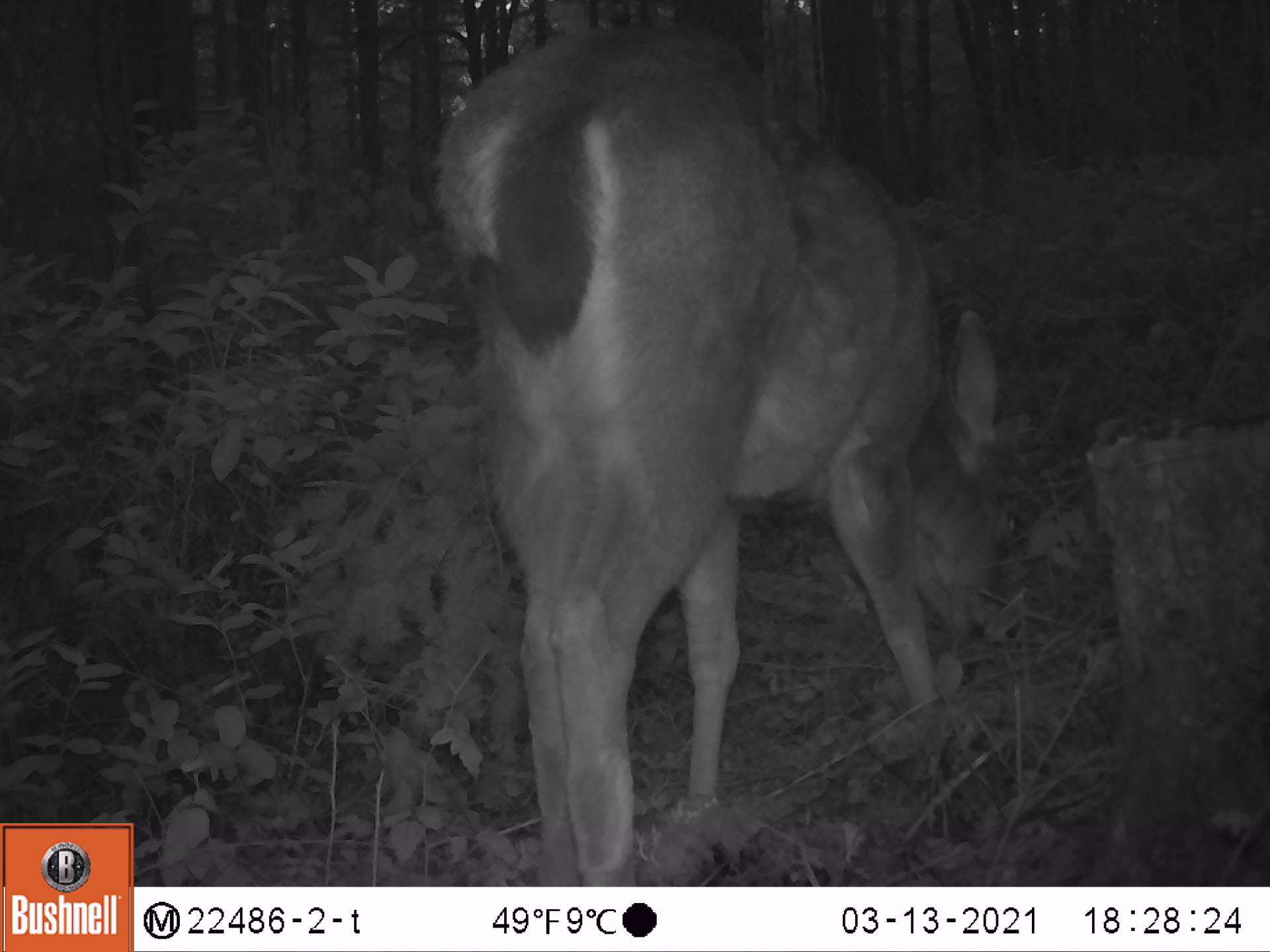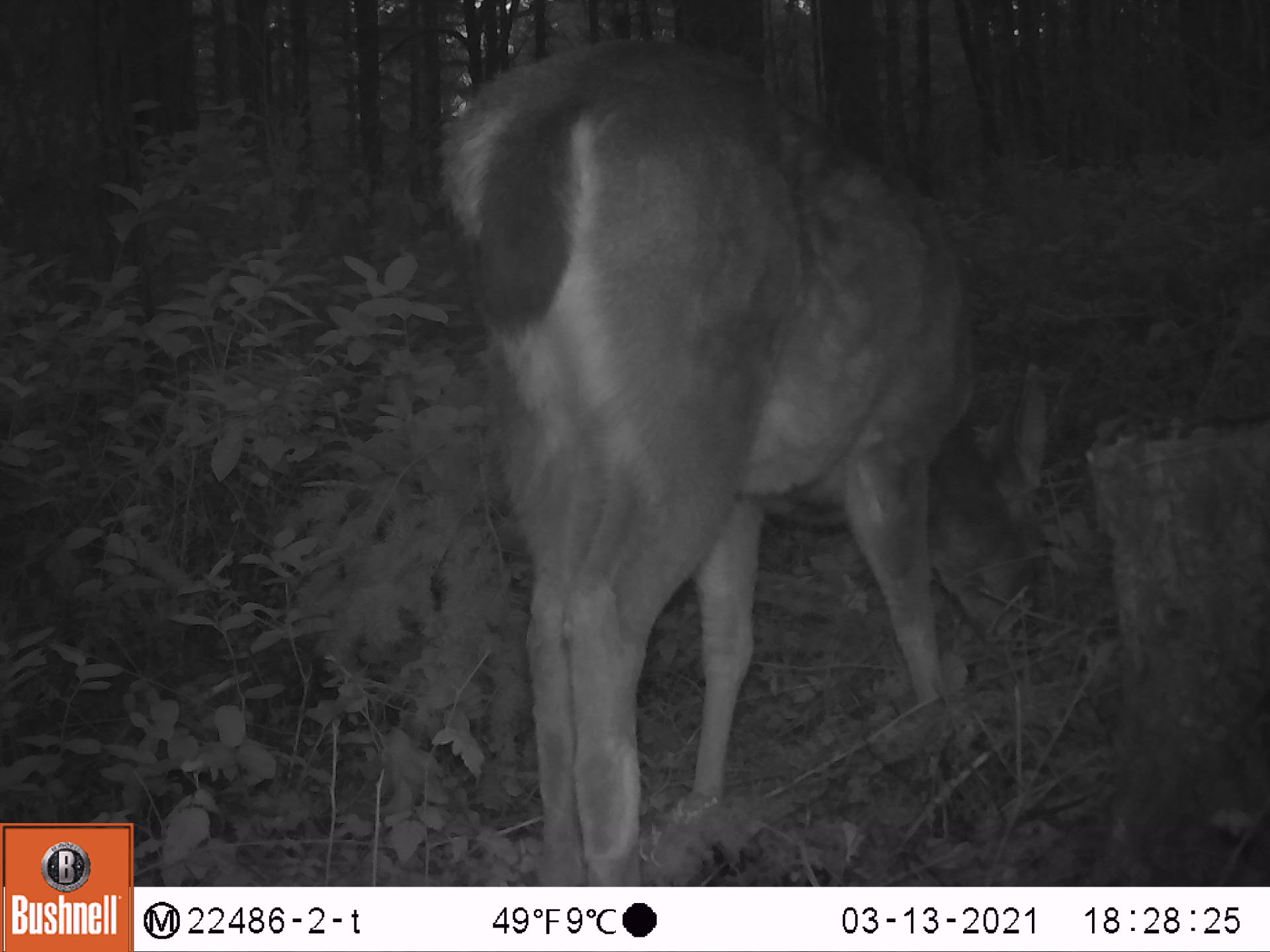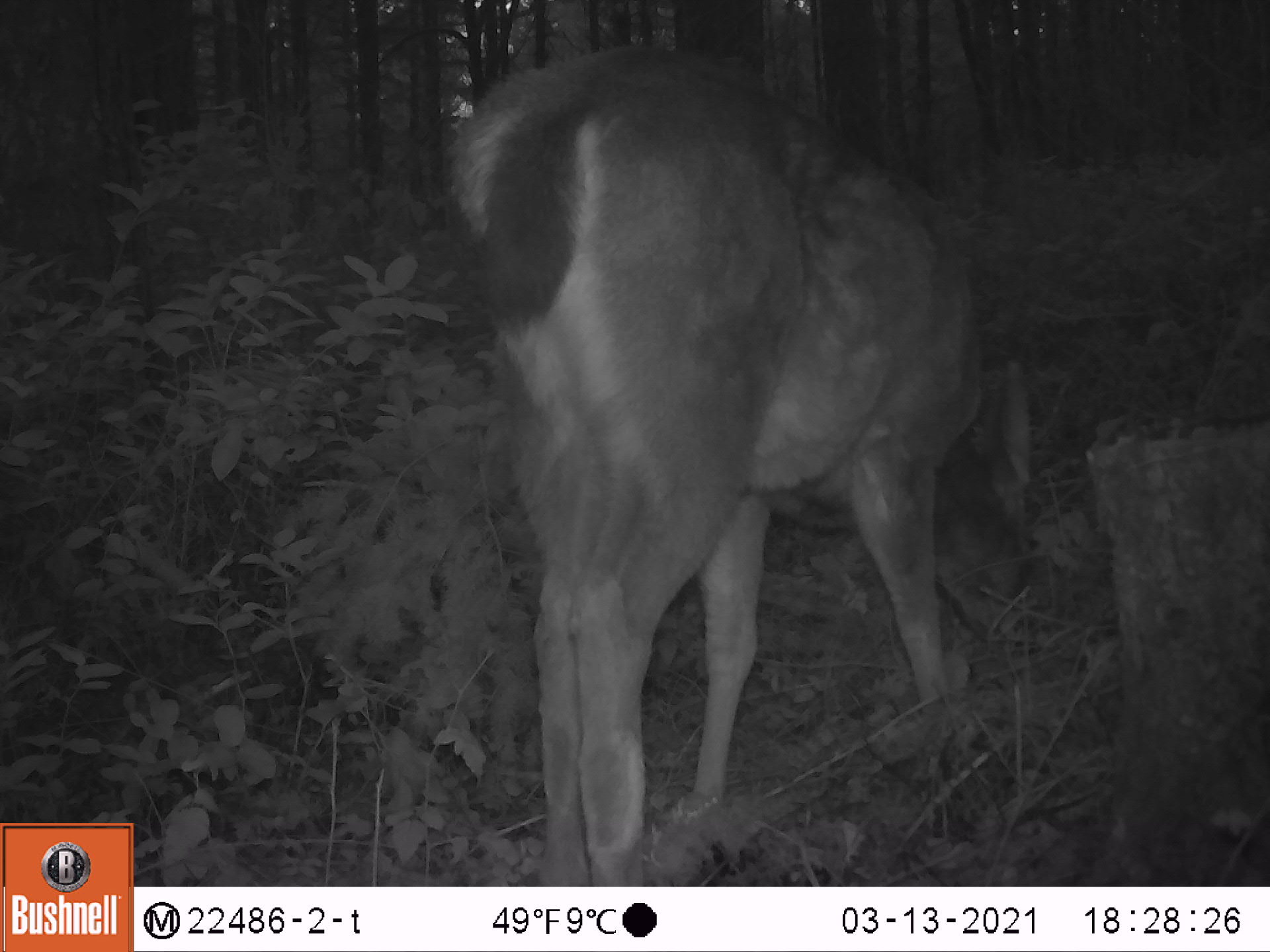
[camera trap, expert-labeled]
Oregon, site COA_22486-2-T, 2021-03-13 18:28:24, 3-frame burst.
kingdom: Animalia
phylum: Chordata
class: Mammalia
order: Artiodactyla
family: Cervidae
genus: Odocoileus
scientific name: Odocoileus hemionus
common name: black-tailed deer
Black-tailed deer (Odocoileus hemionus).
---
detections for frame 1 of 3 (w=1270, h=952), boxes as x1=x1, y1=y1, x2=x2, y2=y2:
black-tailed deer: x1=435, y1=26, x2=1011, y2=882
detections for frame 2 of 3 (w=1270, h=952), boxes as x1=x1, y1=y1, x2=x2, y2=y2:
black-tailed deer: x1=427, y1=28, x2=1062, y2=882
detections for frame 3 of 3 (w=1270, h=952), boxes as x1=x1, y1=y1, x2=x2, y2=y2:
black-tailed deer: x1=428, y1=46, x2=1043, y2=883